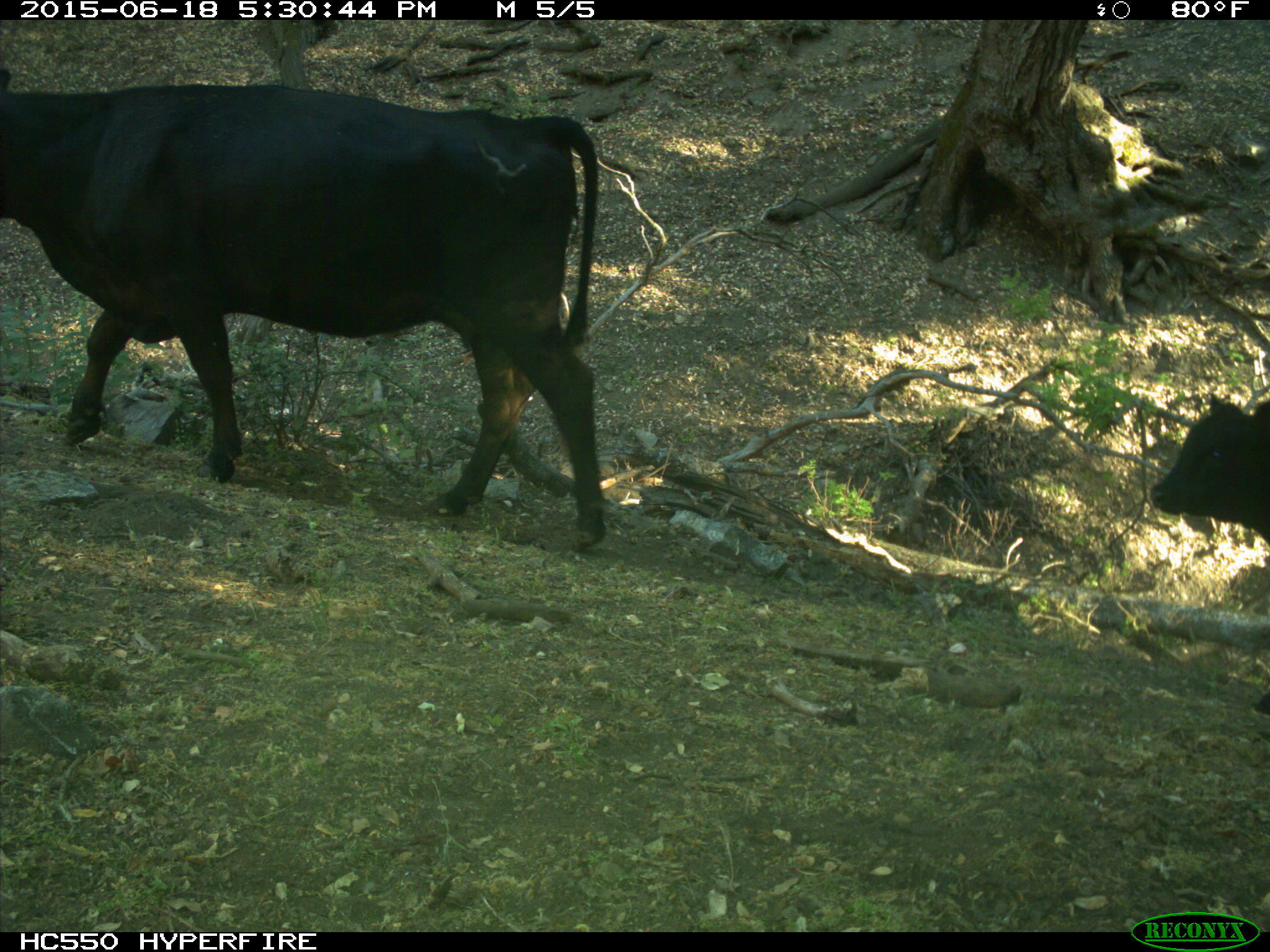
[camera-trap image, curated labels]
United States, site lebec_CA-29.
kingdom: Animalia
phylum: Chordata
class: Mammalia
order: Artiodactyla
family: Bovidae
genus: Bos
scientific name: Bos taurus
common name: domestic cow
Bos taurus (domestic cow).